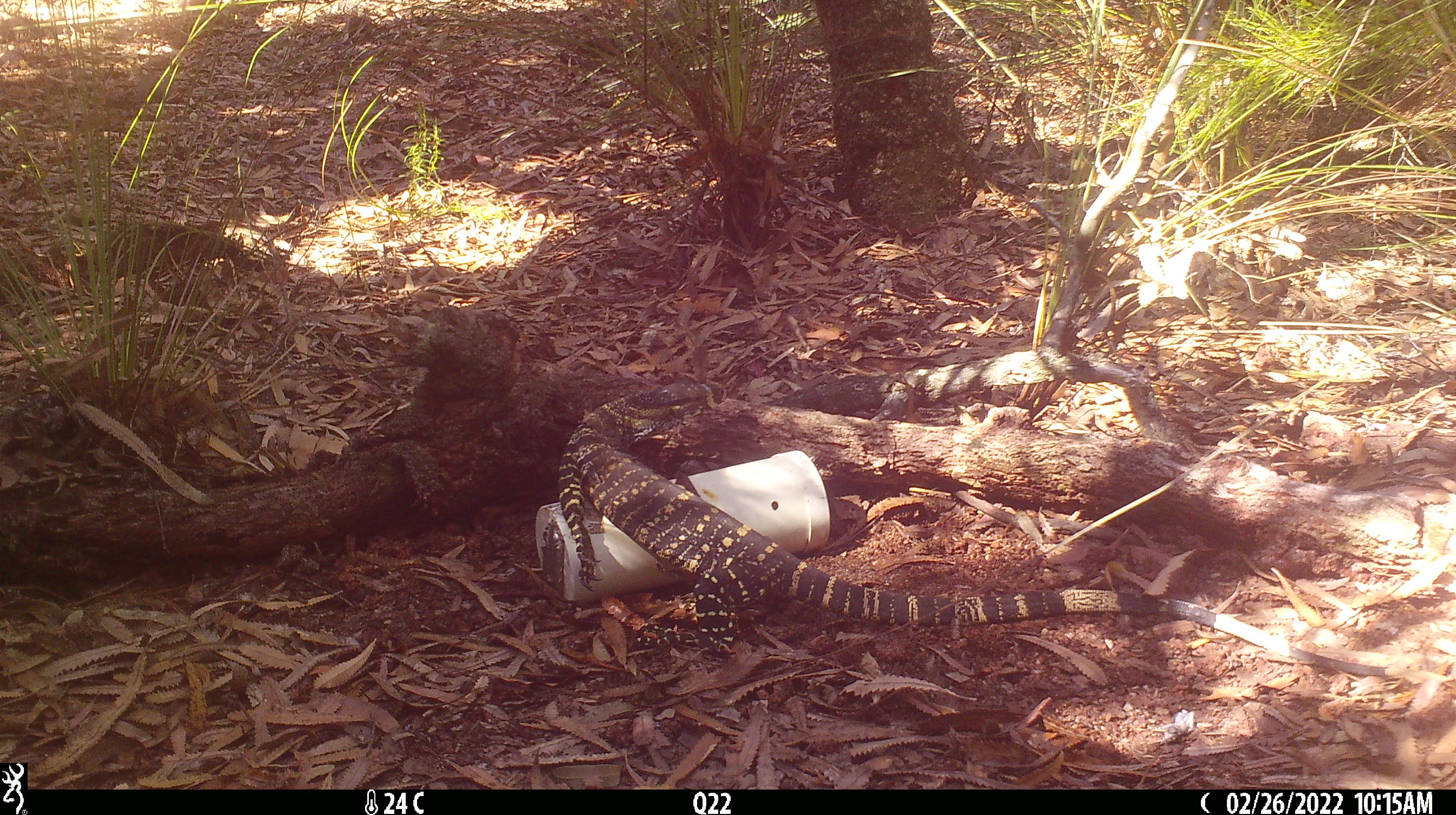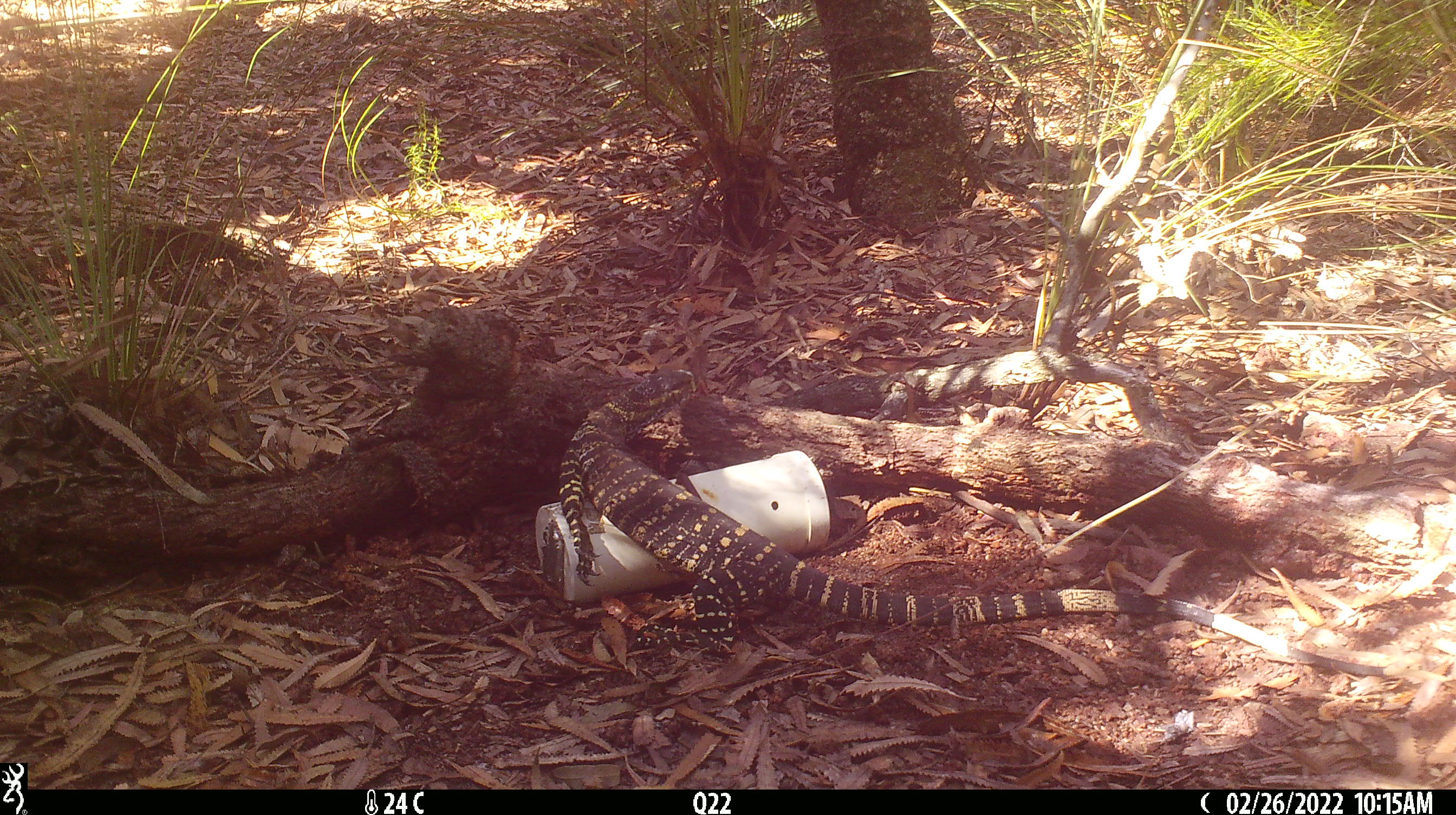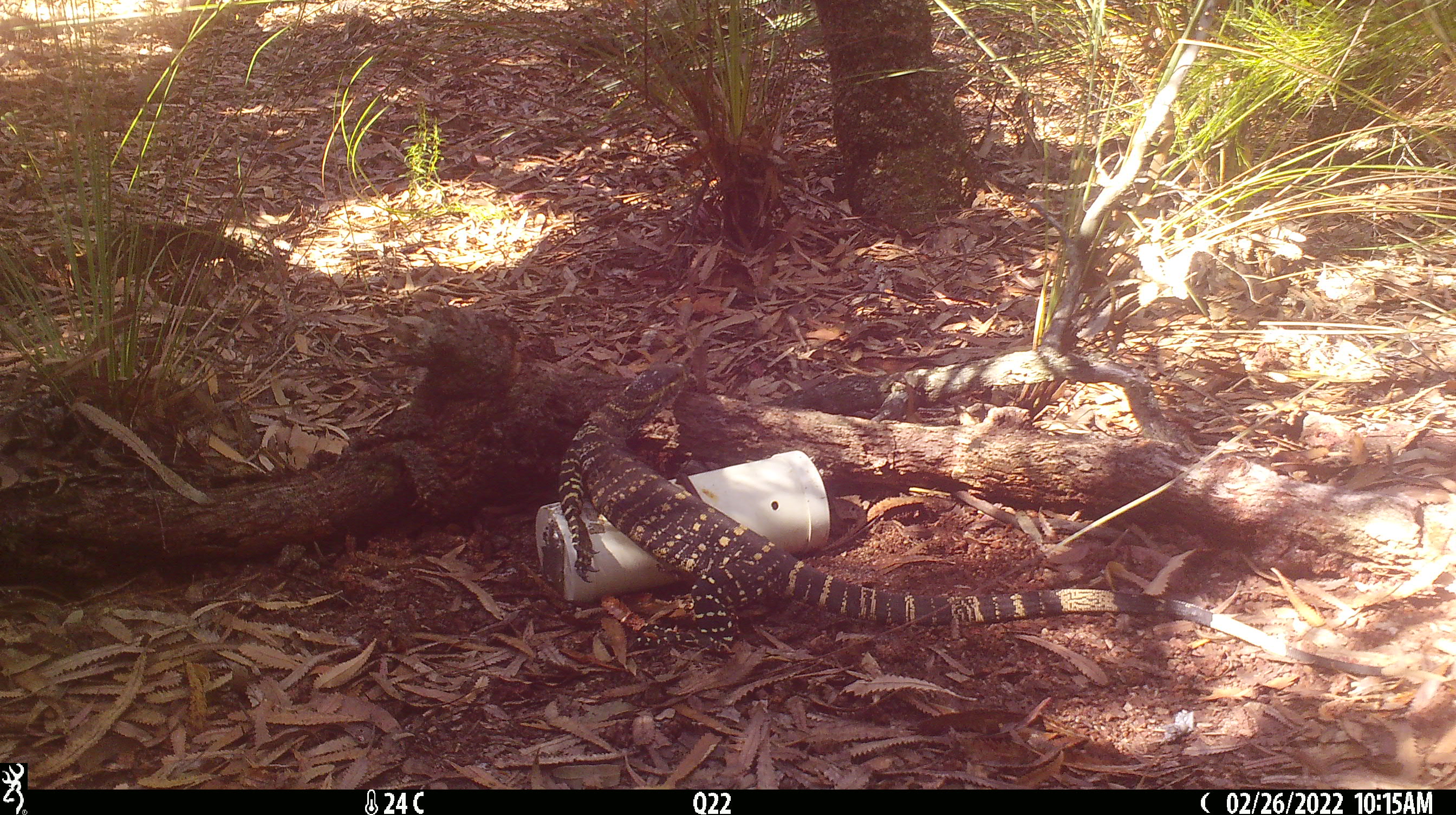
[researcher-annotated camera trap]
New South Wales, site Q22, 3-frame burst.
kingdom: Animalia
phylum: Chordata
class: Reptilia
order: Squamata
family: Varanidae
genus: Varanus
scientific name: Varanus varius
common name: lace monitor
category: goanna